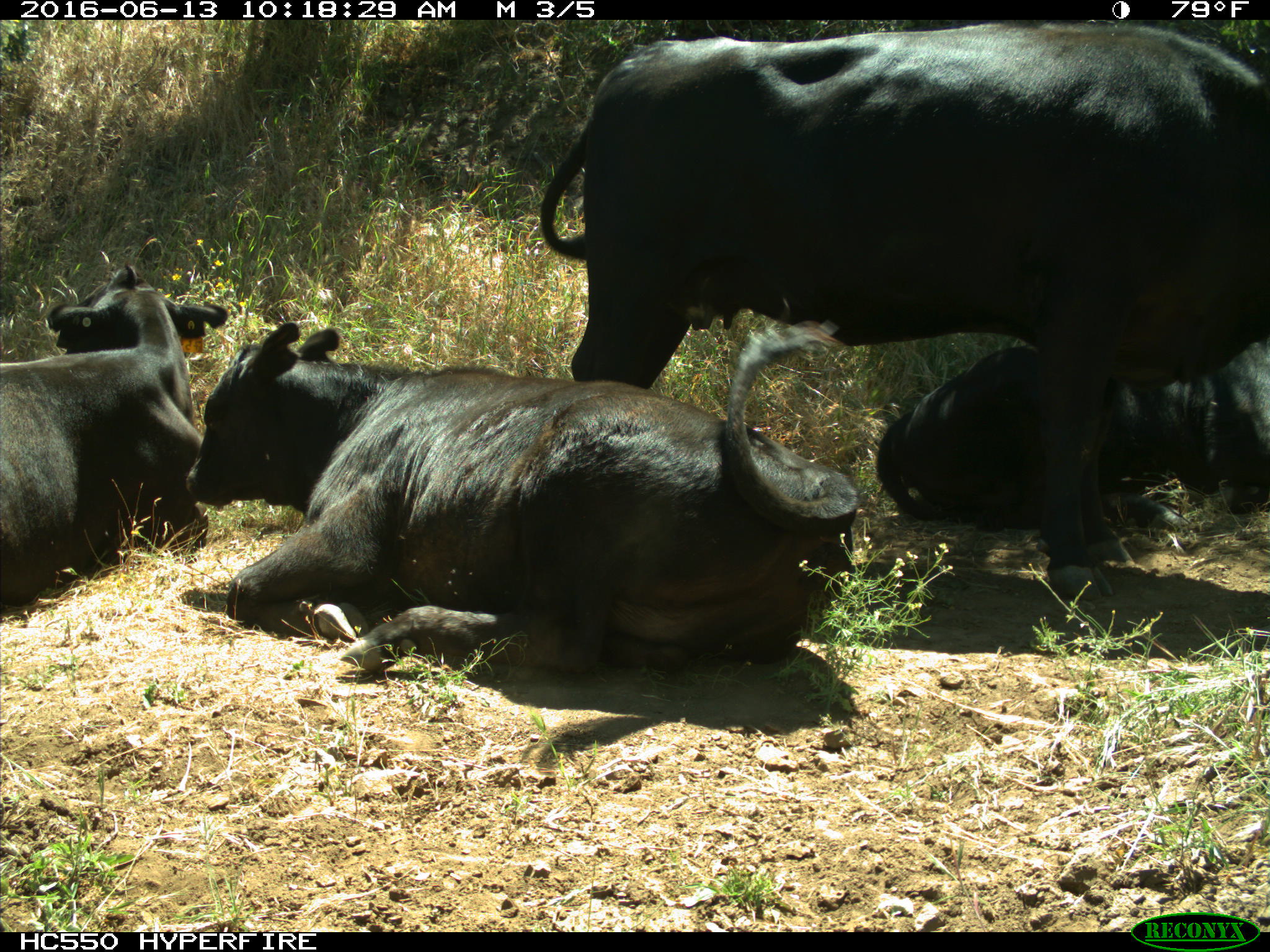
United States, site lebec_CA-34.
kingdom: Animalia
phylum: Chordata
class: Mammalia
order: Artiodactyla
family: Bovidae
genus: Bos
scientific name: Bos taurus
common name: domestic cow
Bos taurus (domestic cow).